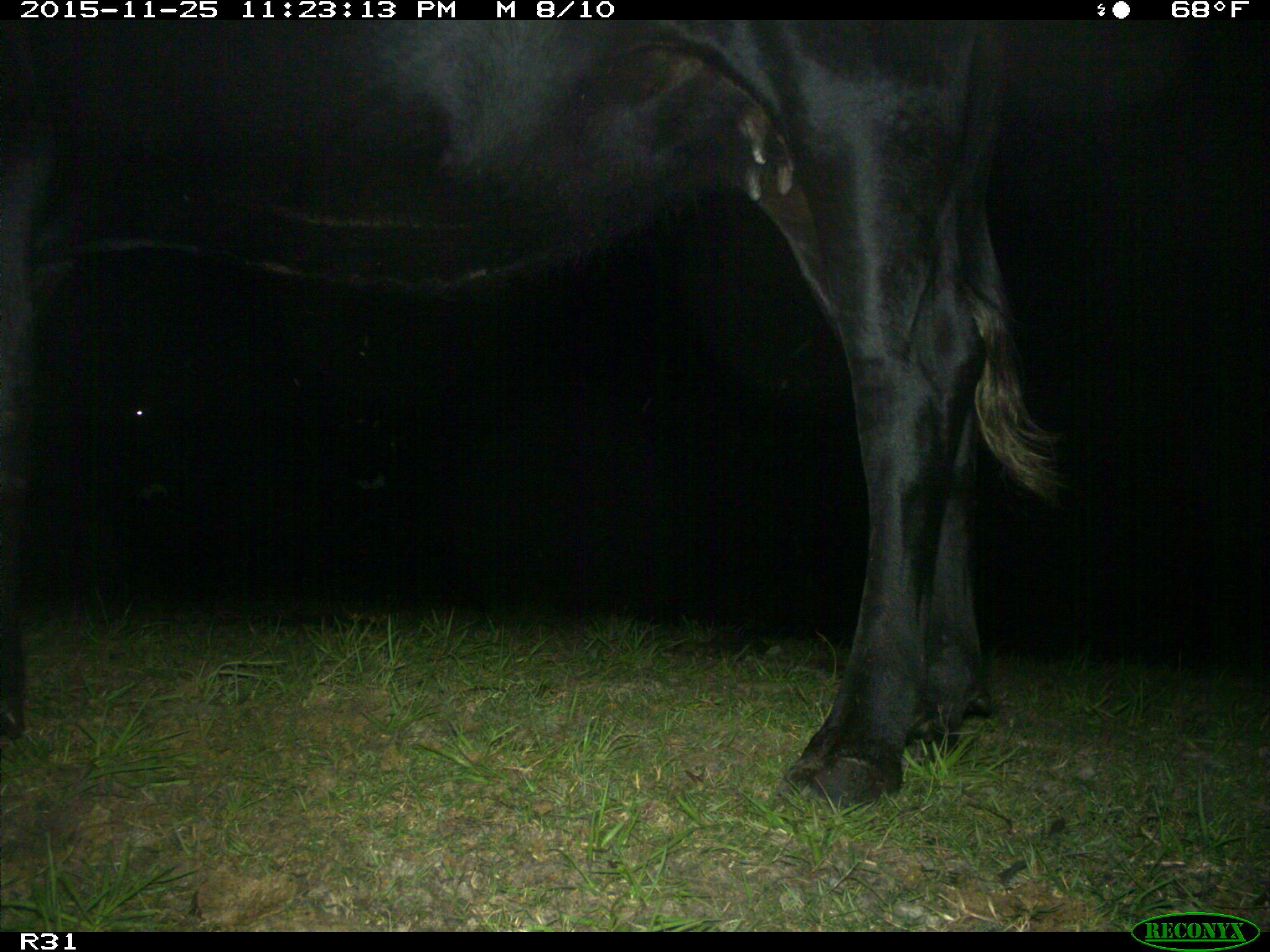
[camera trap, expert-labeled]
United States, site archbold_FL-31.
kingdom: Animalia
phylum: Chordata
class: Mammalia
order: Artiodactyla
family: Bovidae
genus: Bos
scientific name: Bos taurus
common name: domestic cow